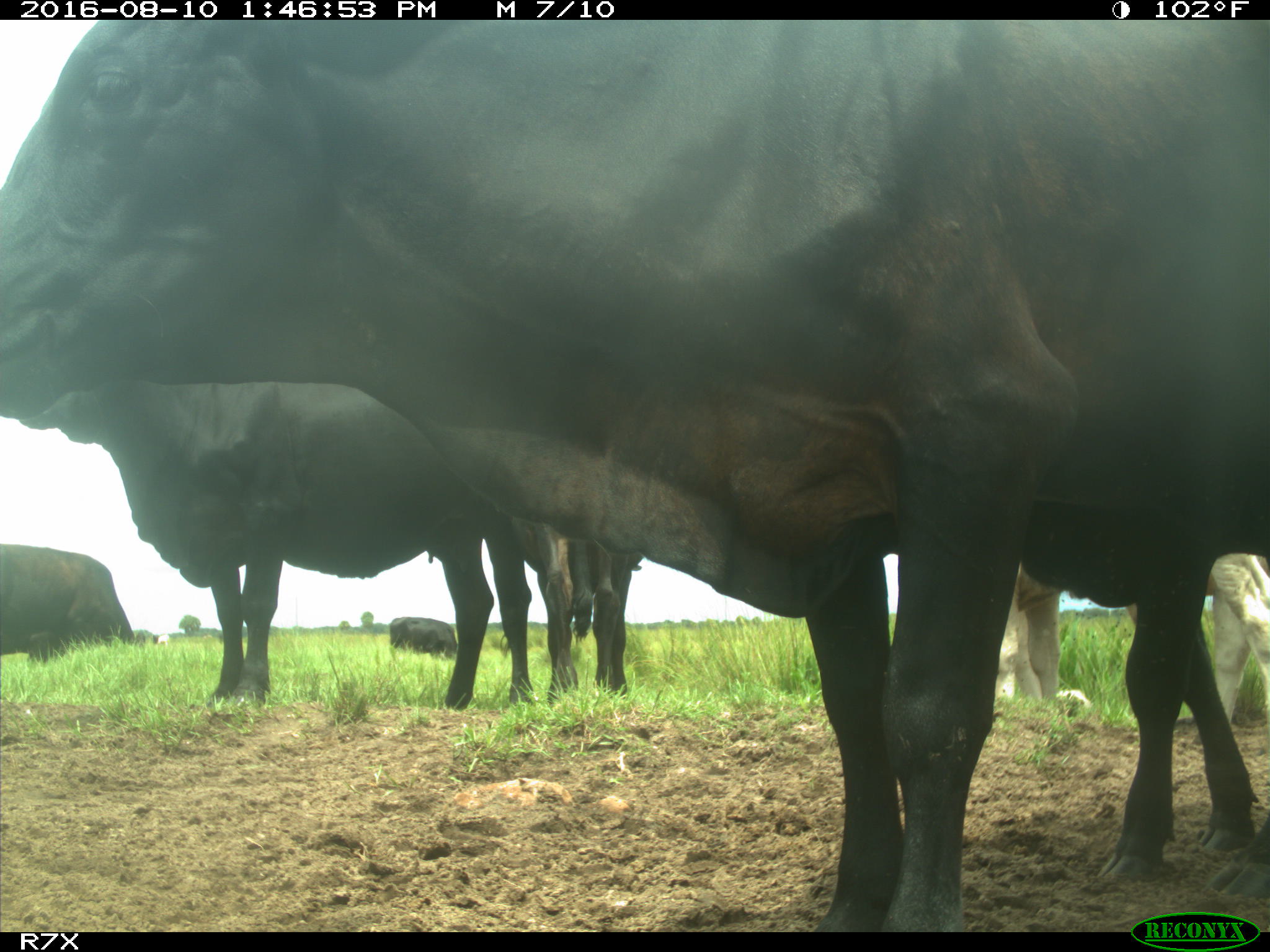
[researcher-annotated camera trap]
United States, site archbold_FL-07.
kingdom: Animalia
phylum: Chordata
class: Mammalia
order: Artiodactyla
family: Bovidae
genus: Bos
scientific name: Bos taurus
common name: domestic cow